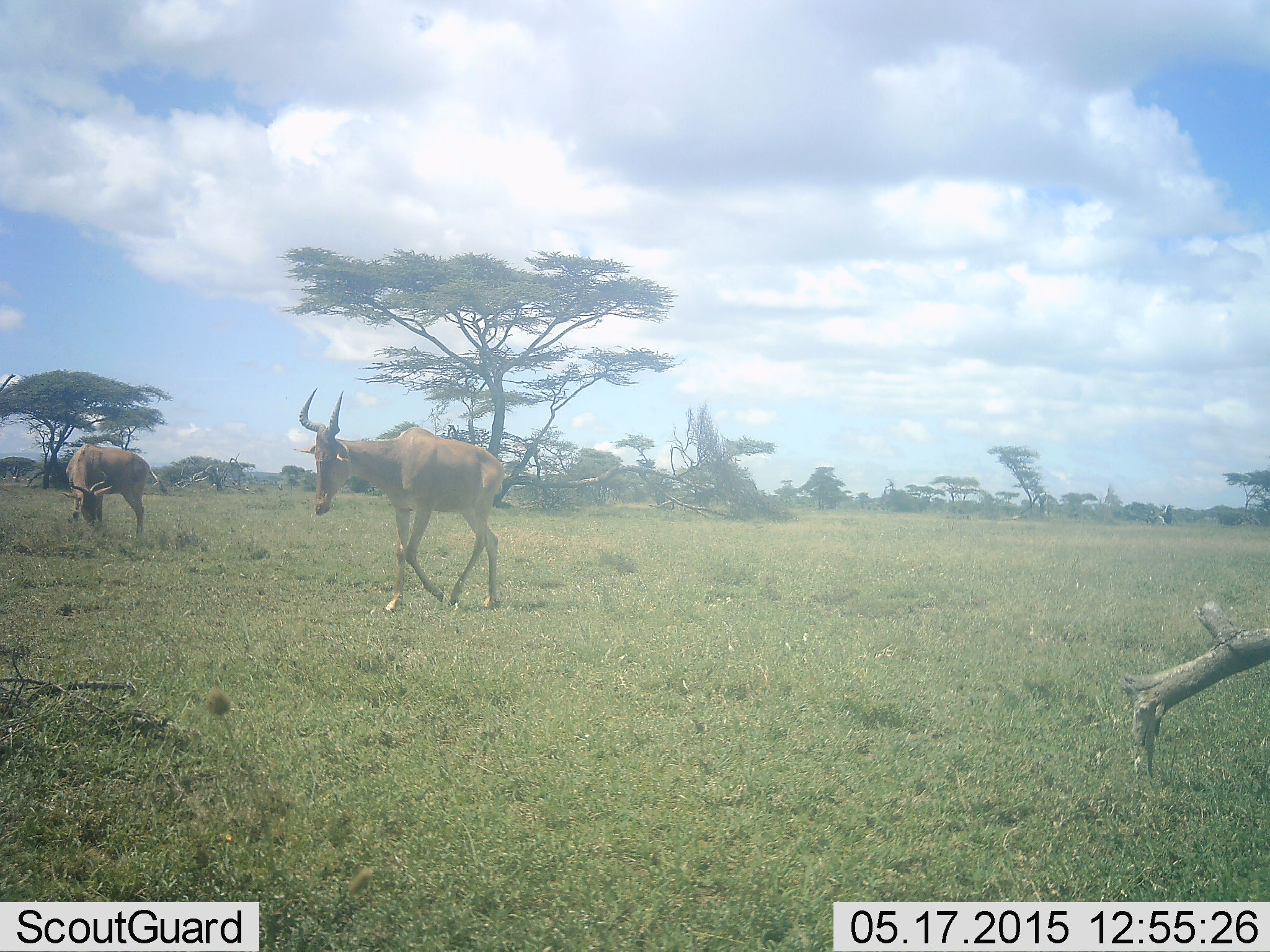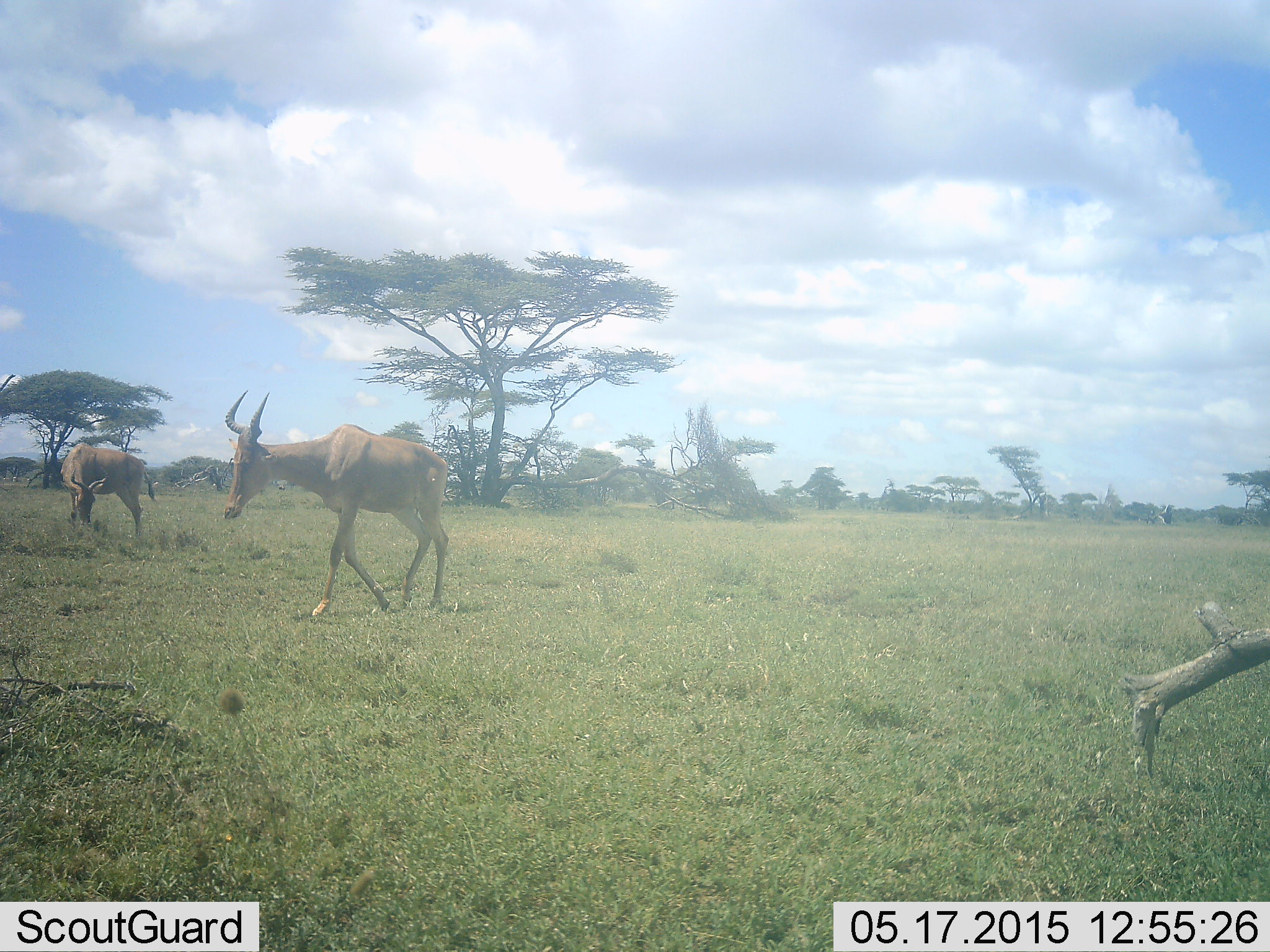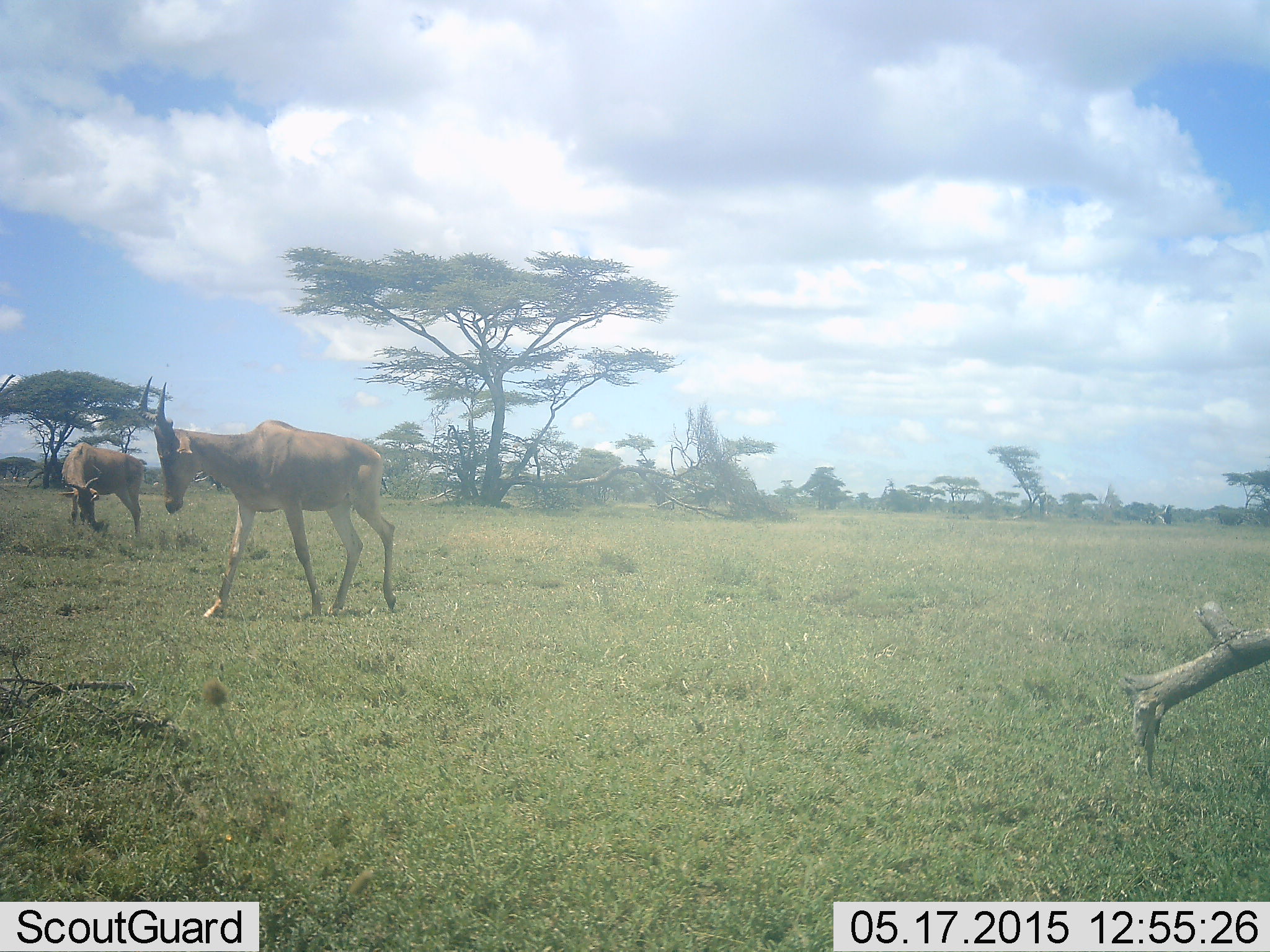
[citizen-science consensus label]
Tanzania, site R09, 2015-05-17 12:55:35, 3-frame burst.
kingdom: Animalia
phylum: Chordata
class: Mammalia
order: Artiodactyla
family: Bovidae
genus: Alcelaphus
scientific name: Alcelaphus buselaphus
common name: hartebeest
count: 2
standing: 20%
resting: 0%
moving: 90%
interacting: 0%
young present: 0%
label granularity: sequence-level